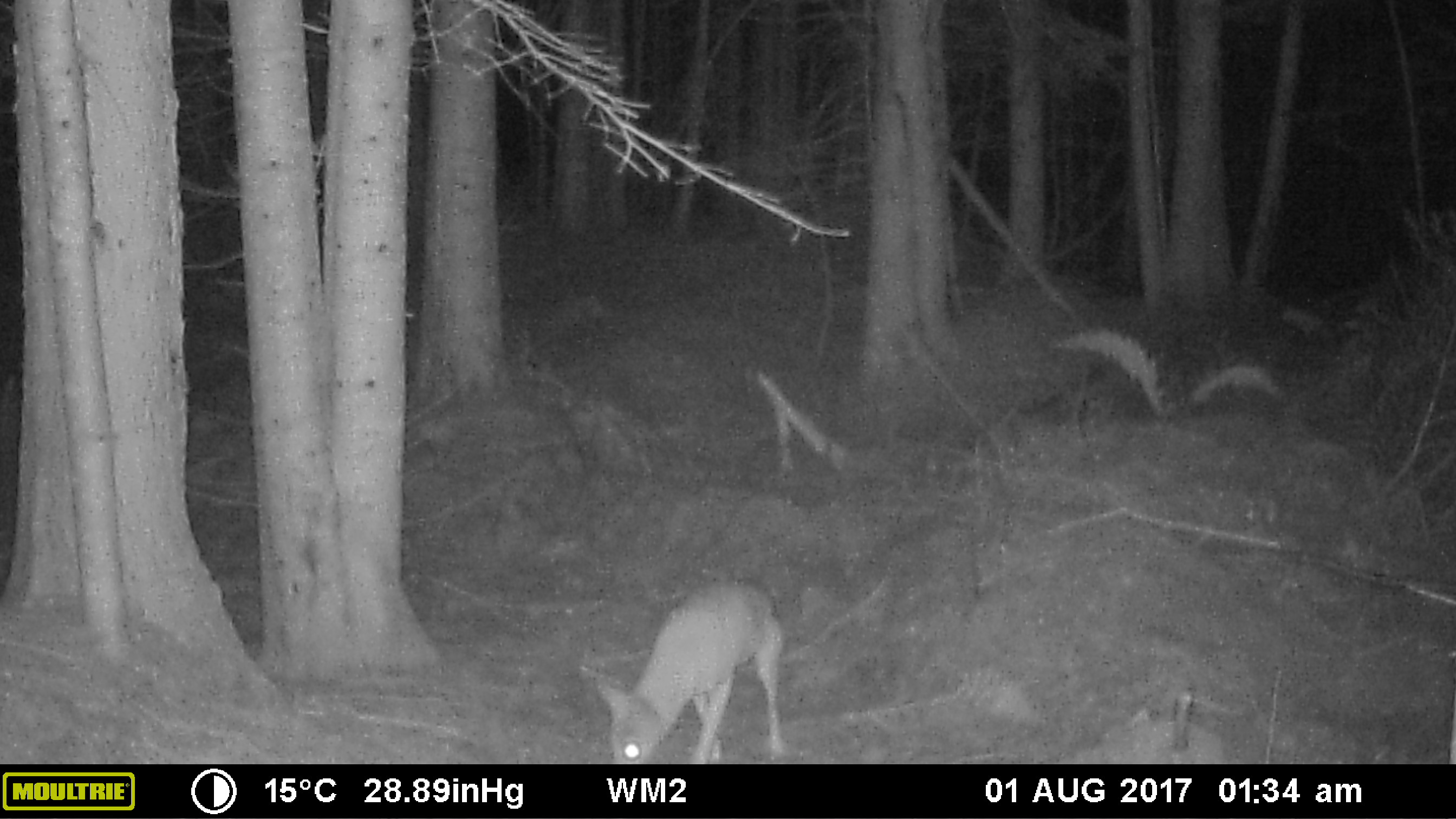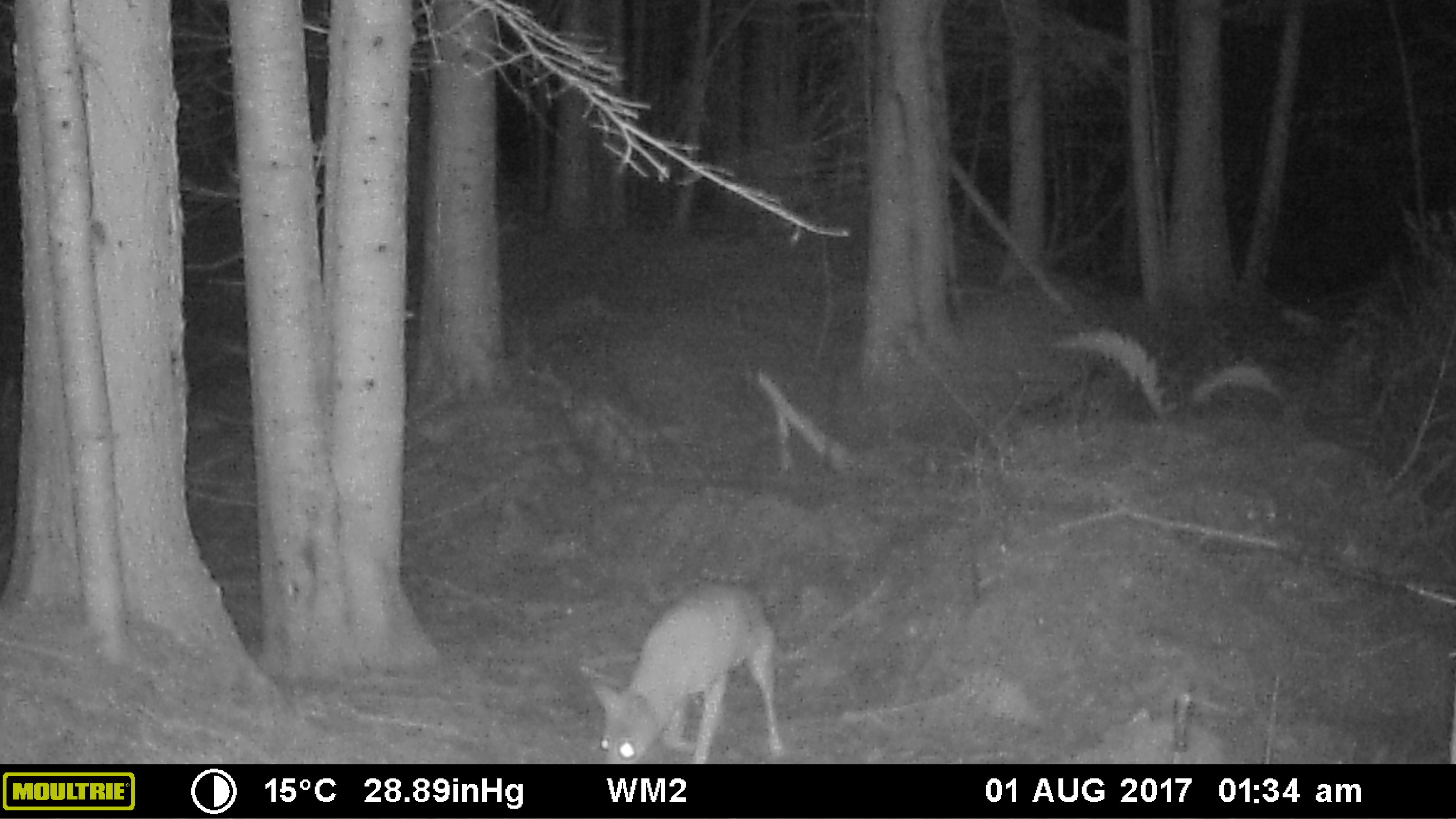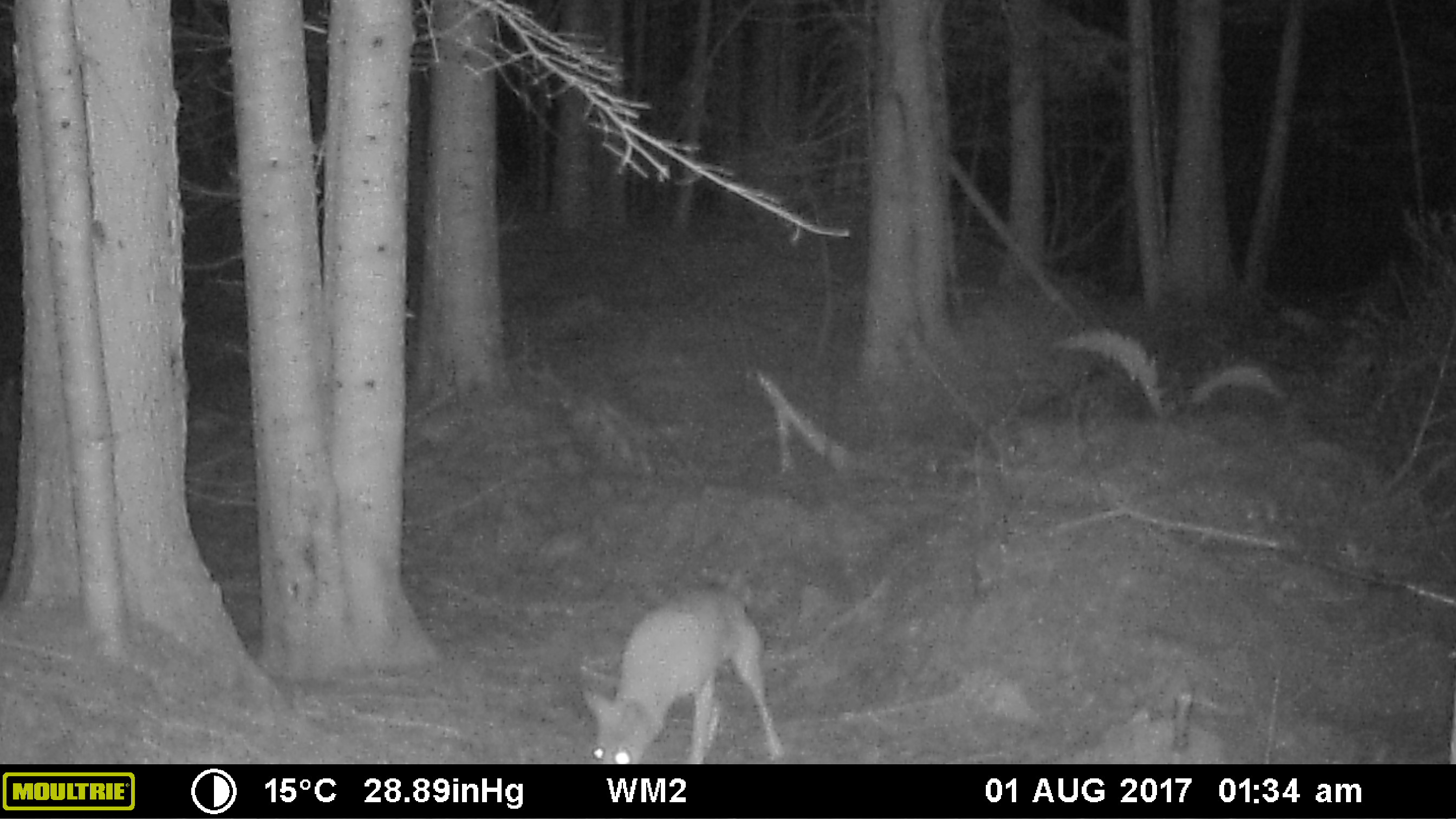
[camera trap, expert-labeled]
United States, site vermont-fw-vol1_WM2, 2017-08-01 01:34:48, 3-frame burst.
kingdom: Animalia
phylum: Chordata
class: Mammalia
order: Carnivora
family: Canidae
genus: Canis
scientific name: Canis latrans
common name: coyote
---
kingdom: Animalia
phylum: Chordata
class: Mammalia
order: Carnivora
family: Canidae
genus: Urocyon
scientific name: Urocyon cinereoargenteus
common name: gray fox